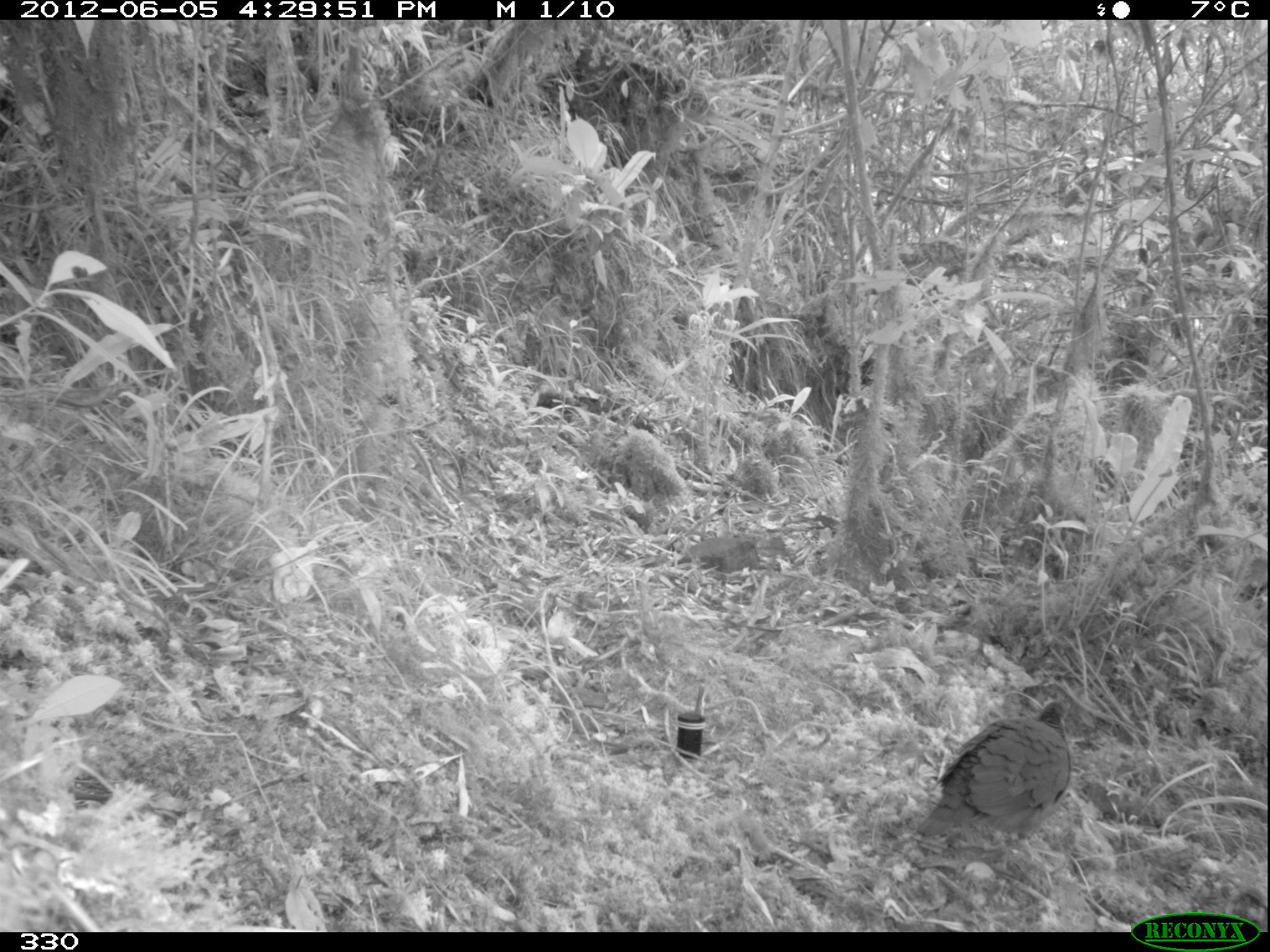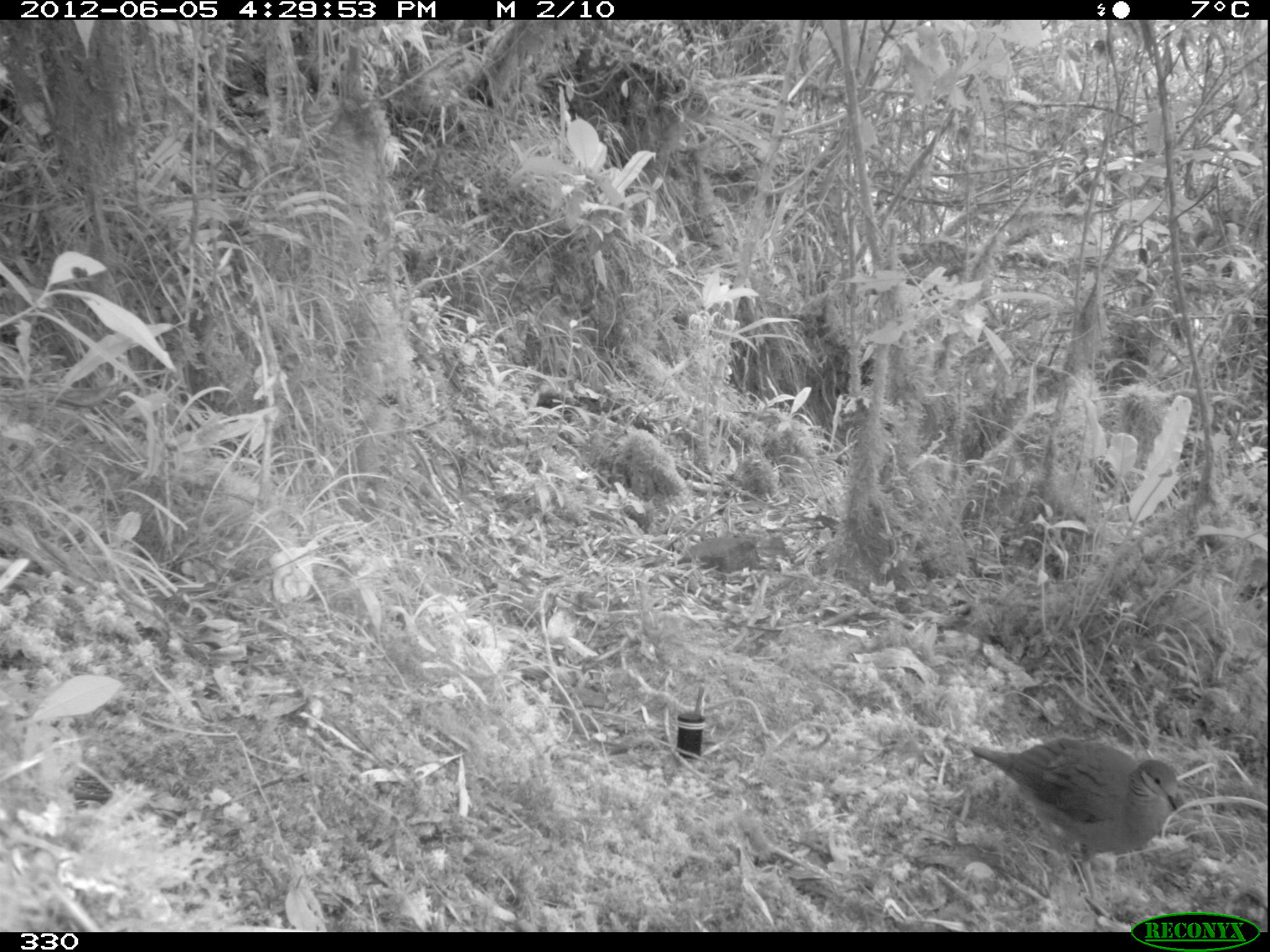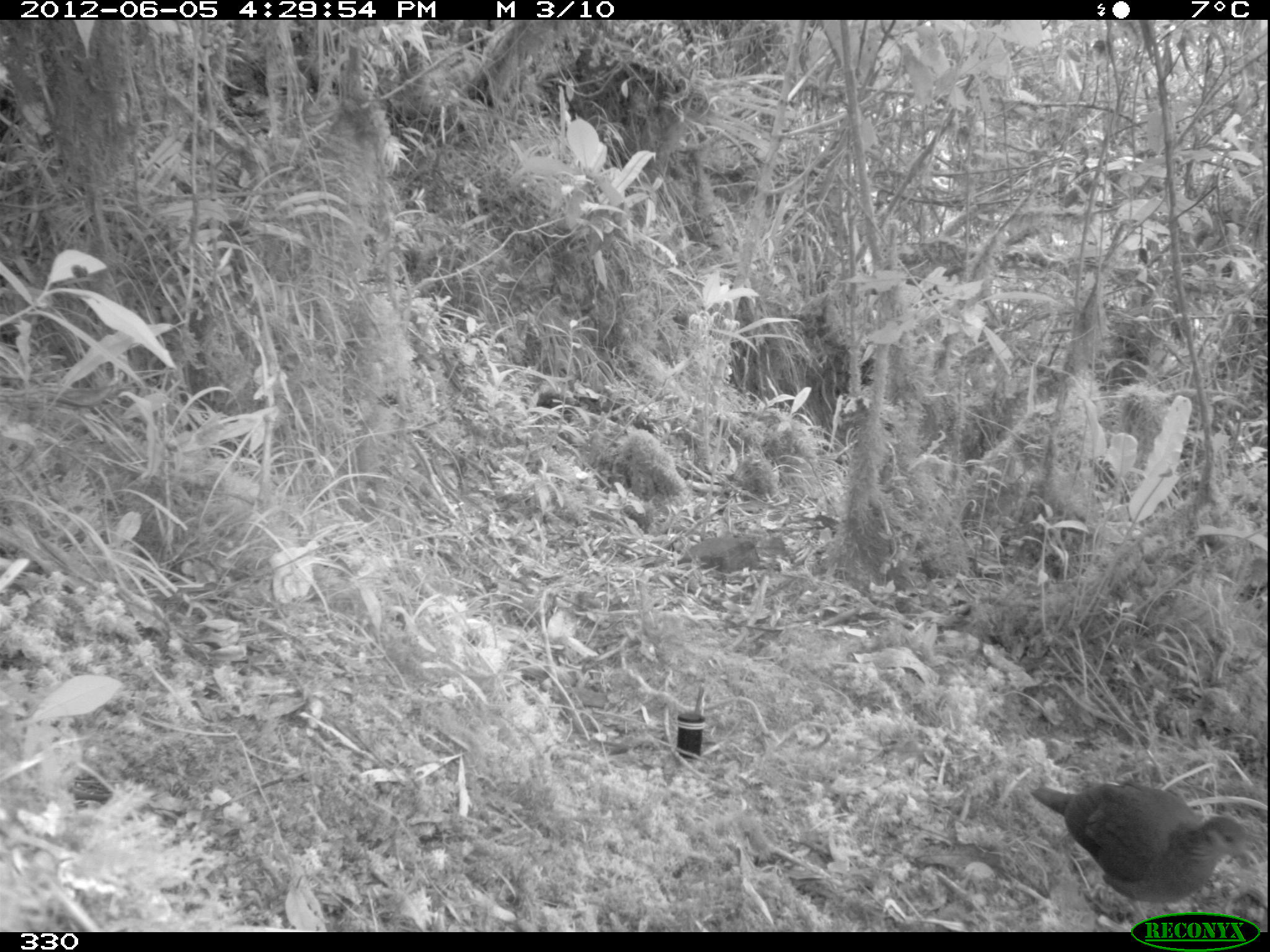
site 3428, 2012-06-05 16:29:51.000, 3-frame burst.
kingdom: Animalia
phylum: Chordata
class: Aves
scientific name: Aves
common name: bird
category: unknown bird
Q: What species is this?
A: Unknown bird (bird) (Aves).